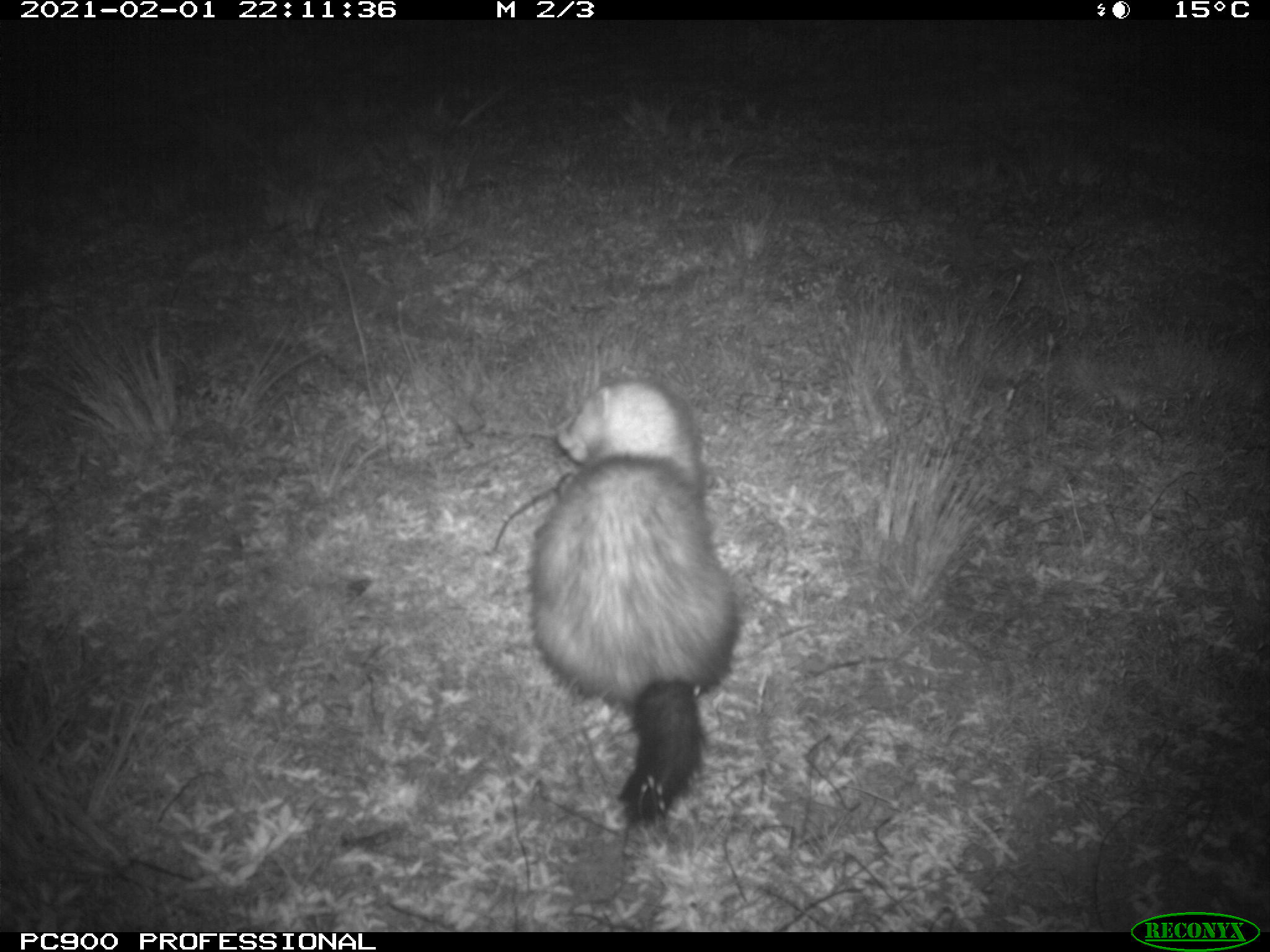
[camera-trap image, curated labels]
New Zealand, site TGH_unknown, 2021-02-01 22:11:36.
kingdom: Animalia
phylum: Chordata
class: Mammalia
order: Carnivora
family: Mustelidae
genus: Mustela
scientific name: Mustela furo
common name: ferret